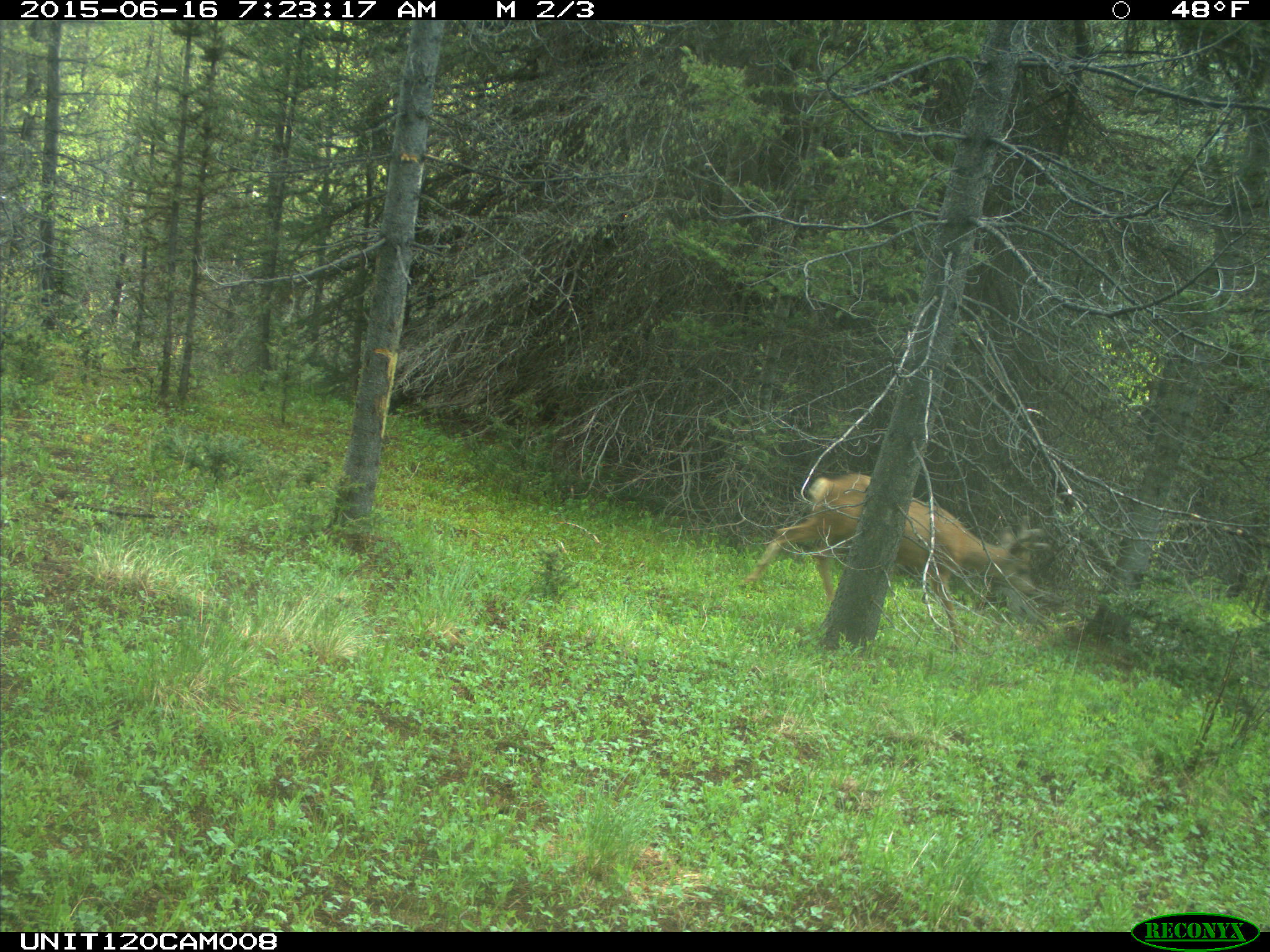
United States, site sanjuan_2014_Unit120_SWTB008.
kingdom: Animalia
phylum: Chordata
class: Mammalia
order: Artiodactyla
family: Cervidae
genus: Odocoileus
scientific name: Odocoileus hemionus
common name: mule deer